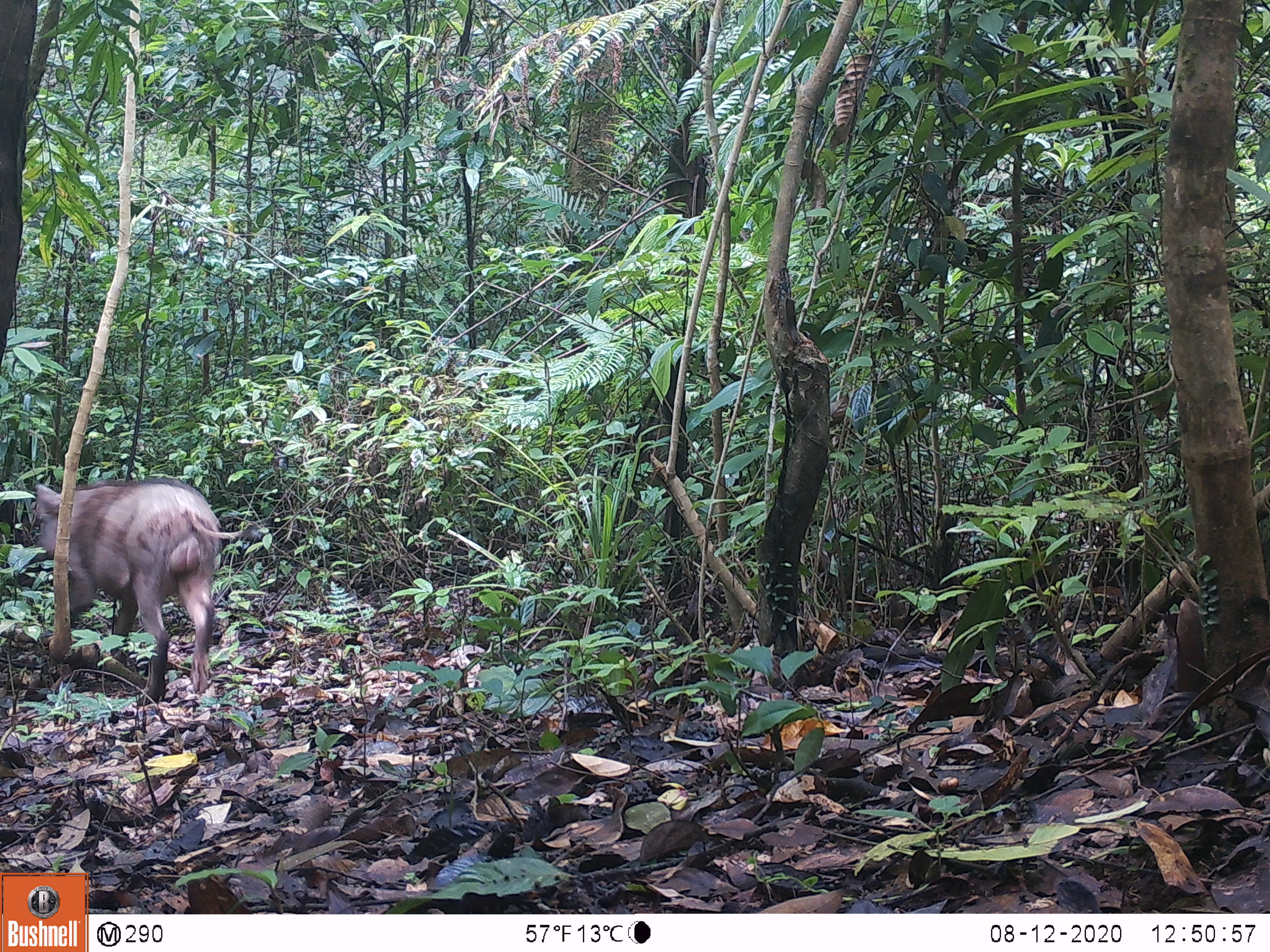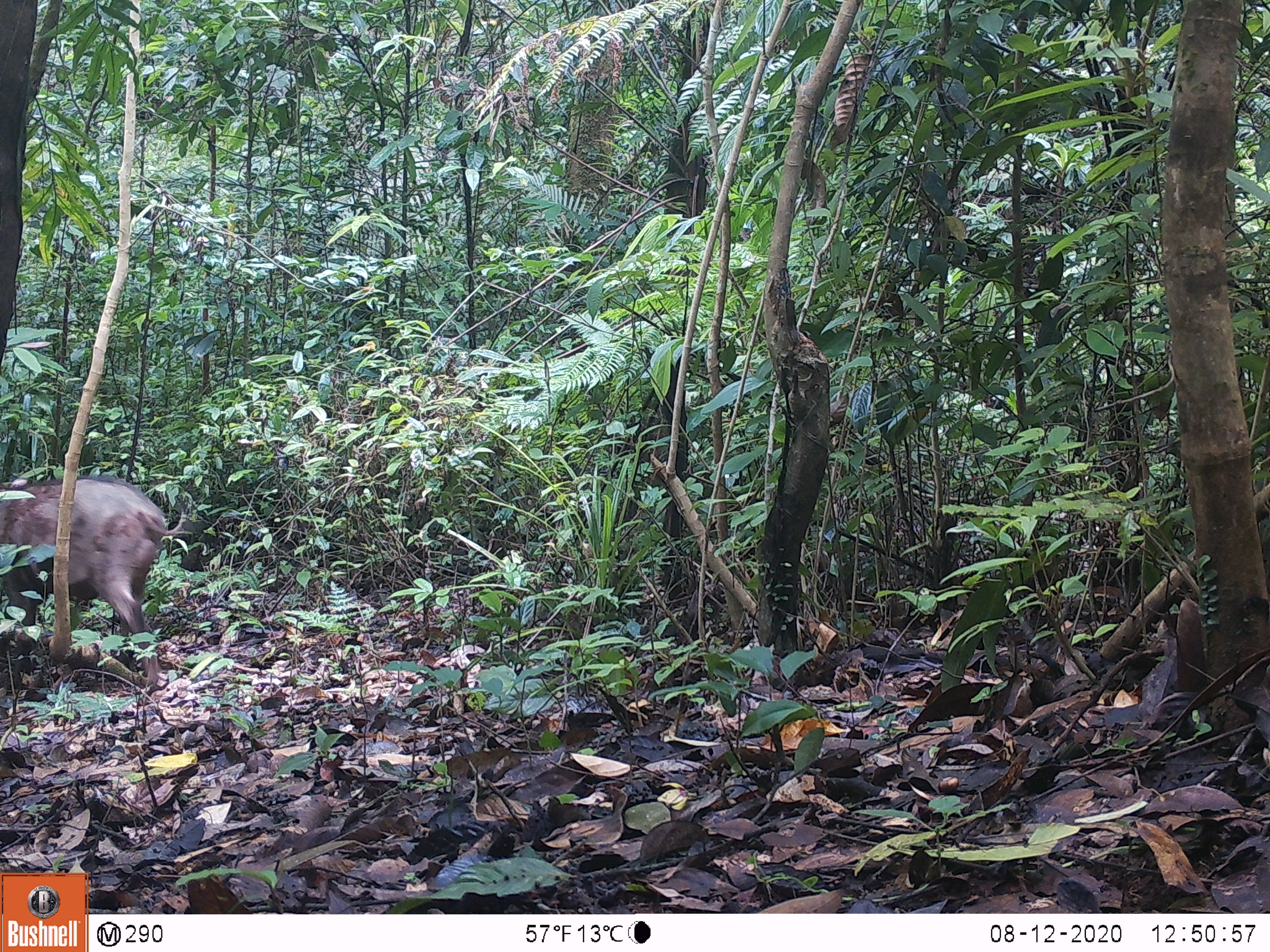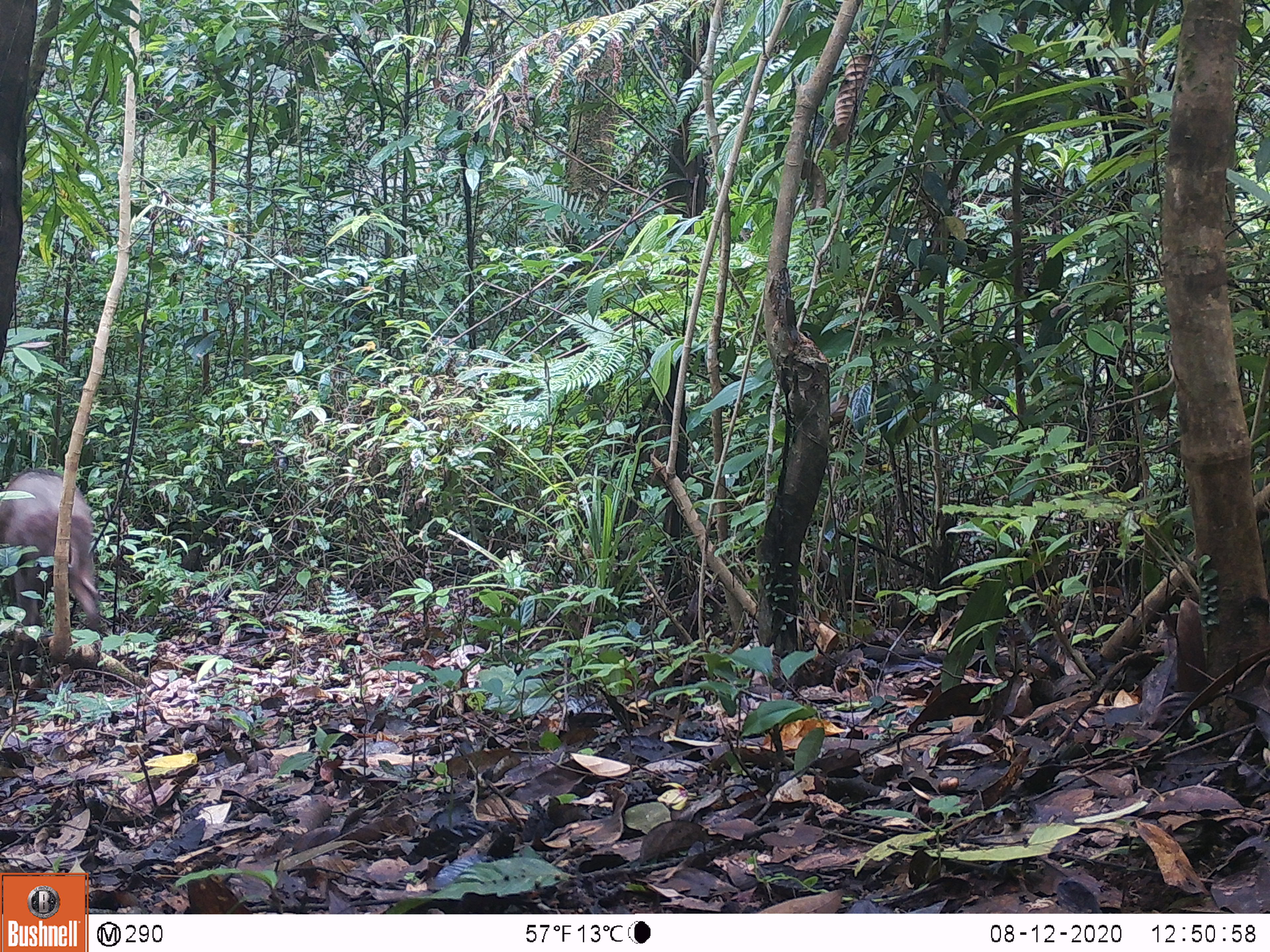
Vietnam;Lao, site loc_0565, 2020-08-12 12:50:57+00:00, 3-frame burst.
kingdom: Animalia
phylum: Chordata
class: Mammalia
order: Artiodactyla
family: Suidae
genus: Sus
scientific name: Sus scrofa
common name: eurasian wild pig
Eurasian wild pig (Sus scrofa). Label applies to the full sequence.